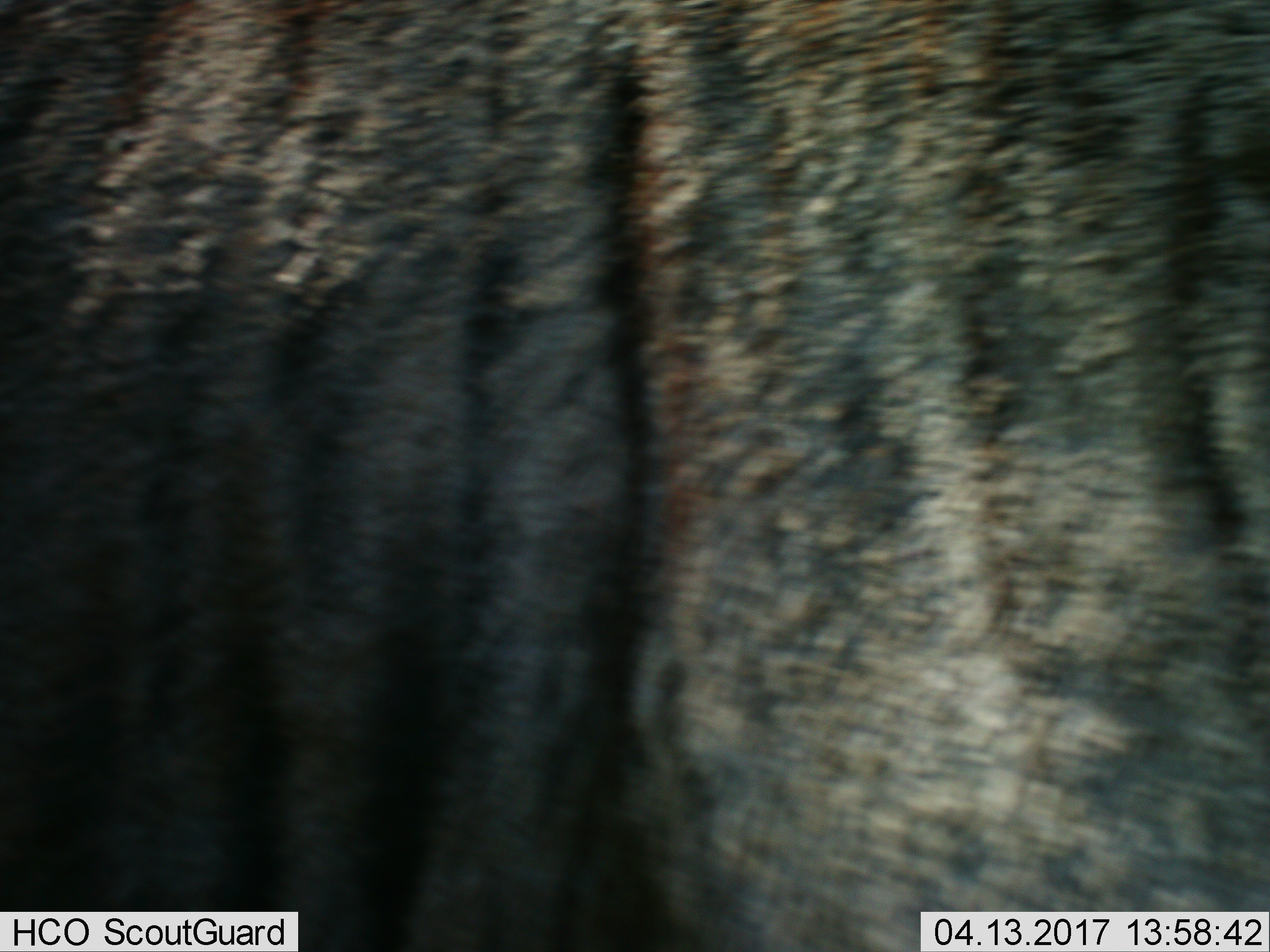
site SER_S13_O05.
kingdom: Animalia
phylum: Chordata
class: Mammalia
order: Artiodactyla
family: Bovidae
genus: Connochaetes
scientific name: Connochaetes taurinus taurinus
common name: blue wildebeest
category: wildebeestblue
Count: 1.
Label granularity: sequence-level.